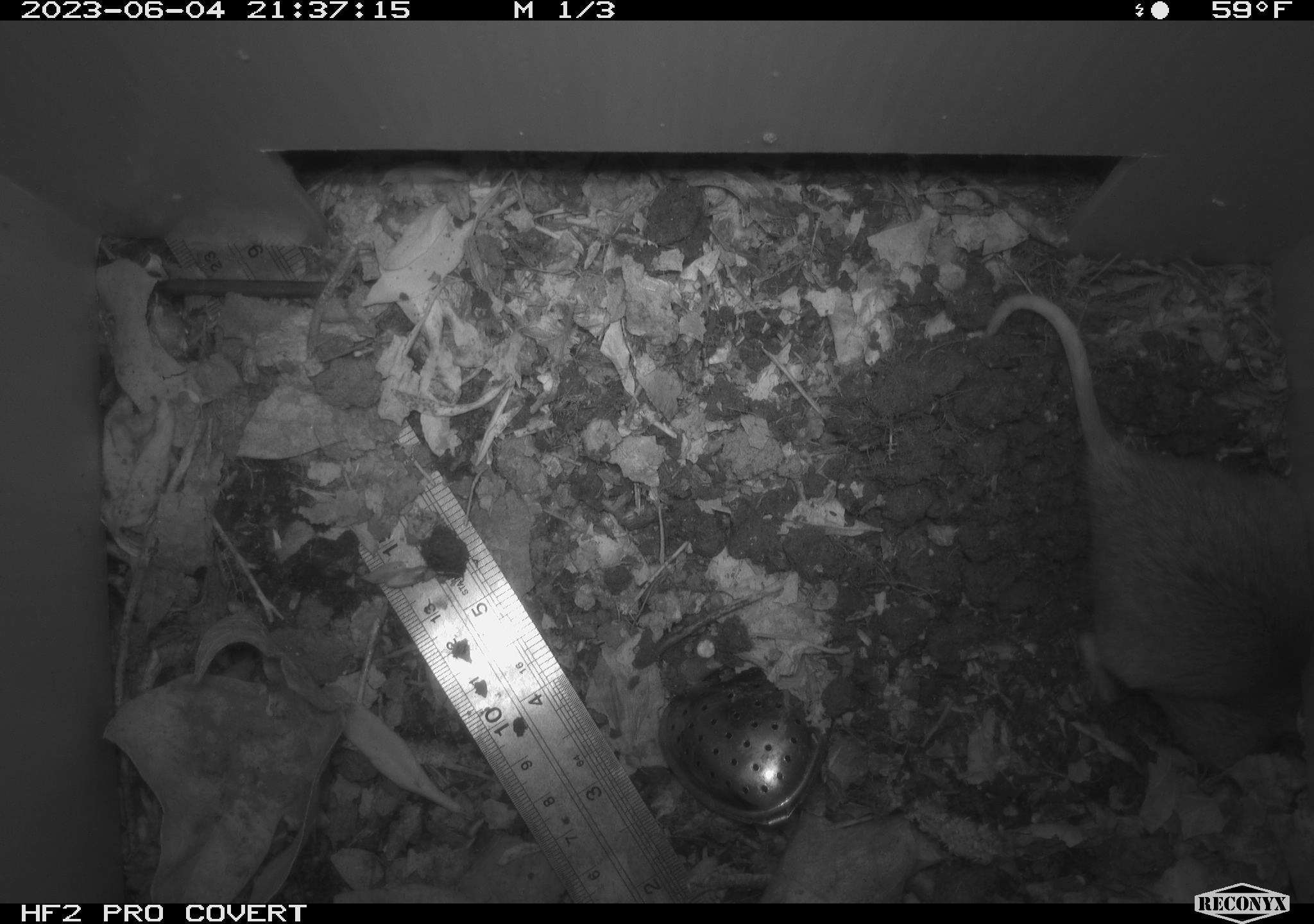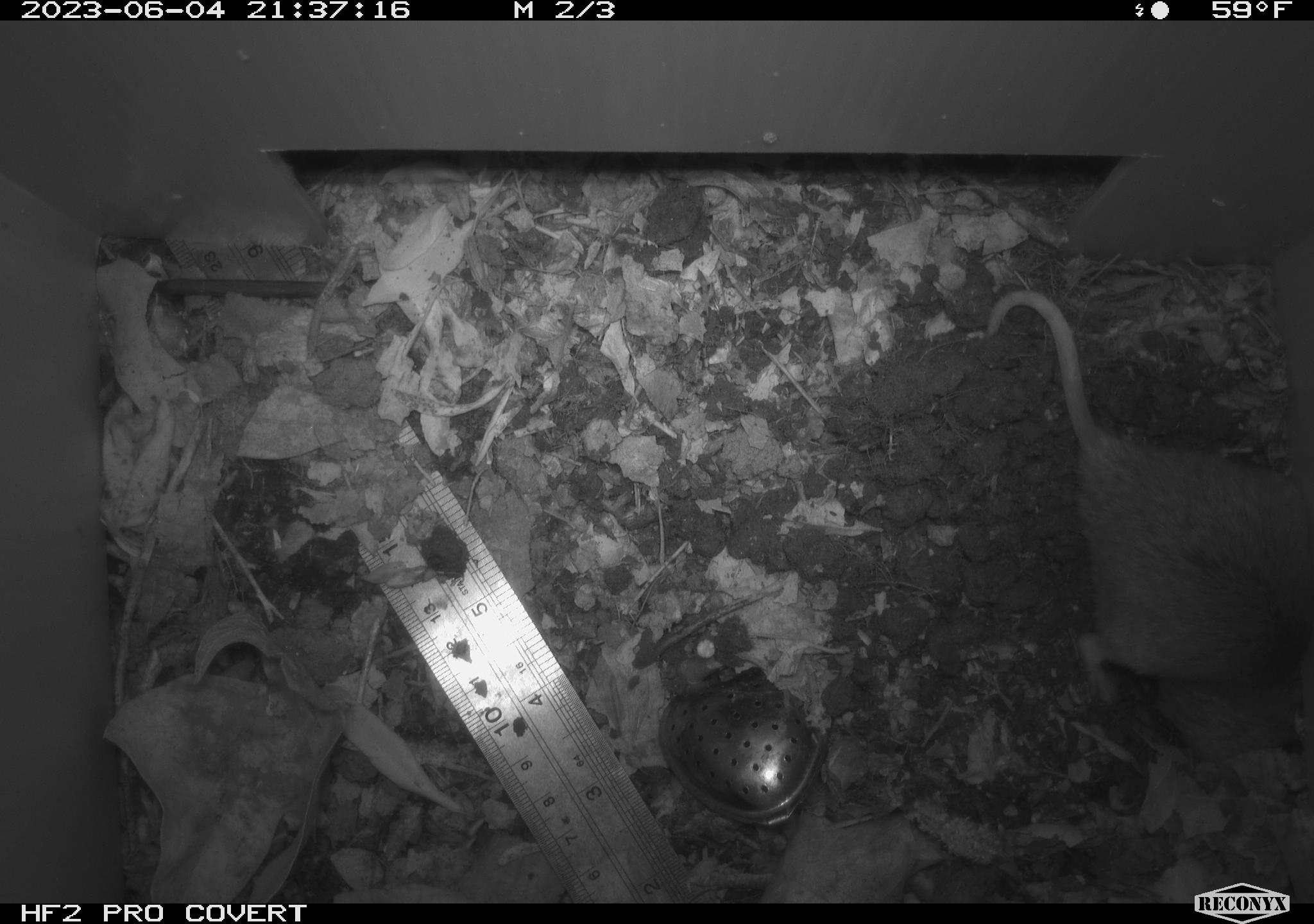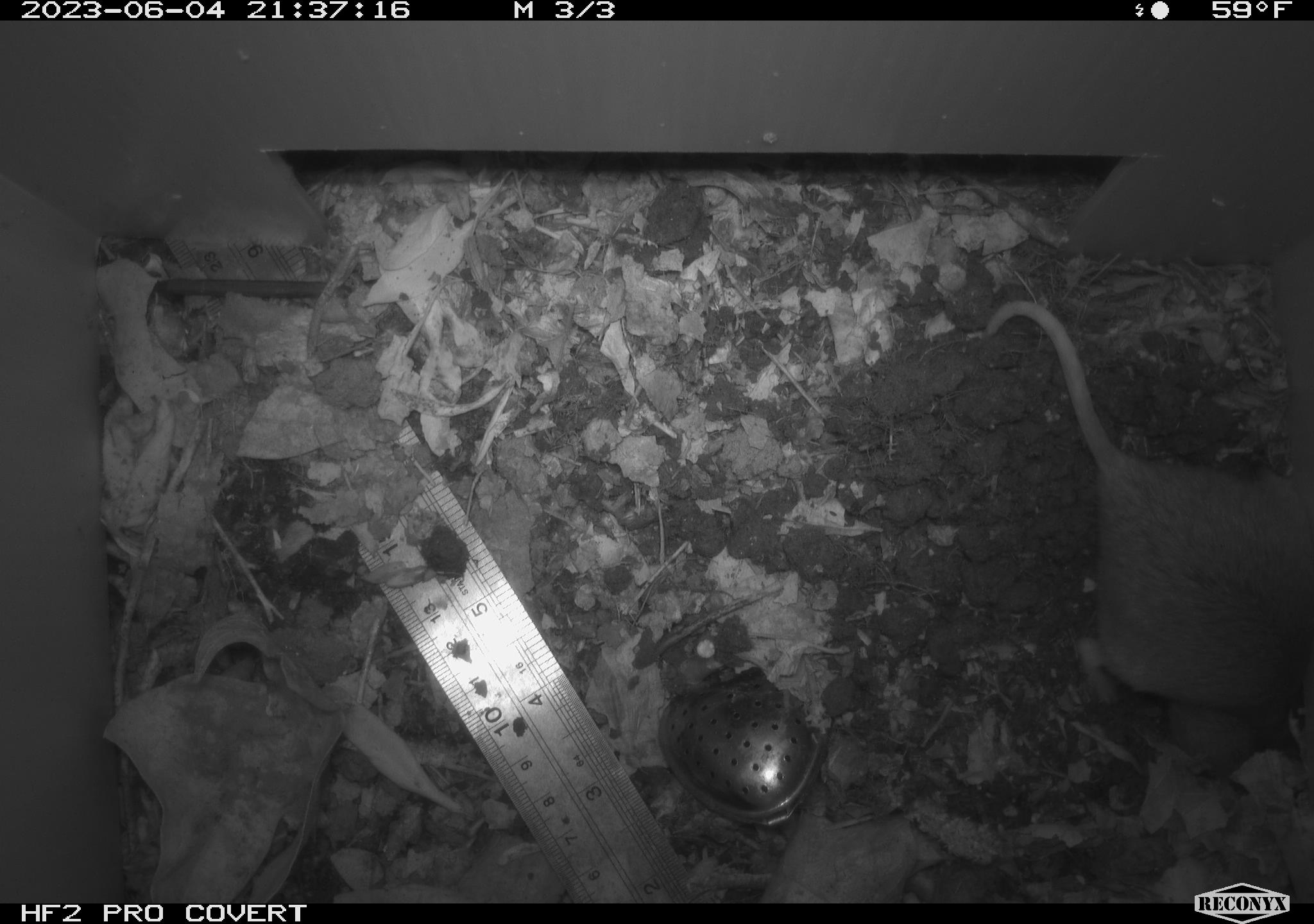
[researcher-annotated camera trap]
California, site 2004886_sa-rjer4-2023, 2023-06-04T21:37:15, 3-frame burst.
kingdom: Animalia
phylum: Chordata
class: Mammalia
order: Rodentia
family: Geomyidae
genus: Megascapheus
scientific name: Megascapheus bottae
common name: botta's pocket gopher